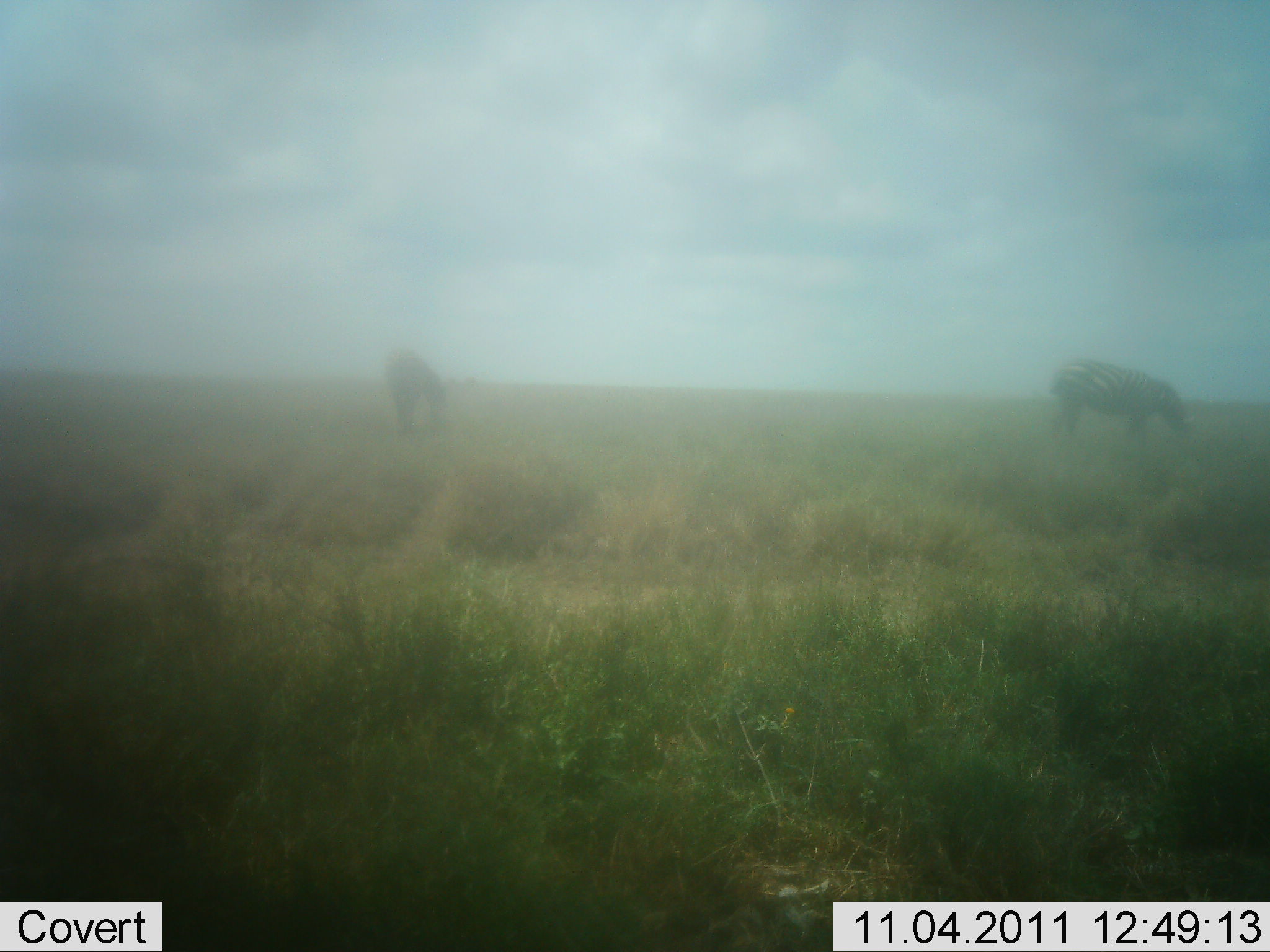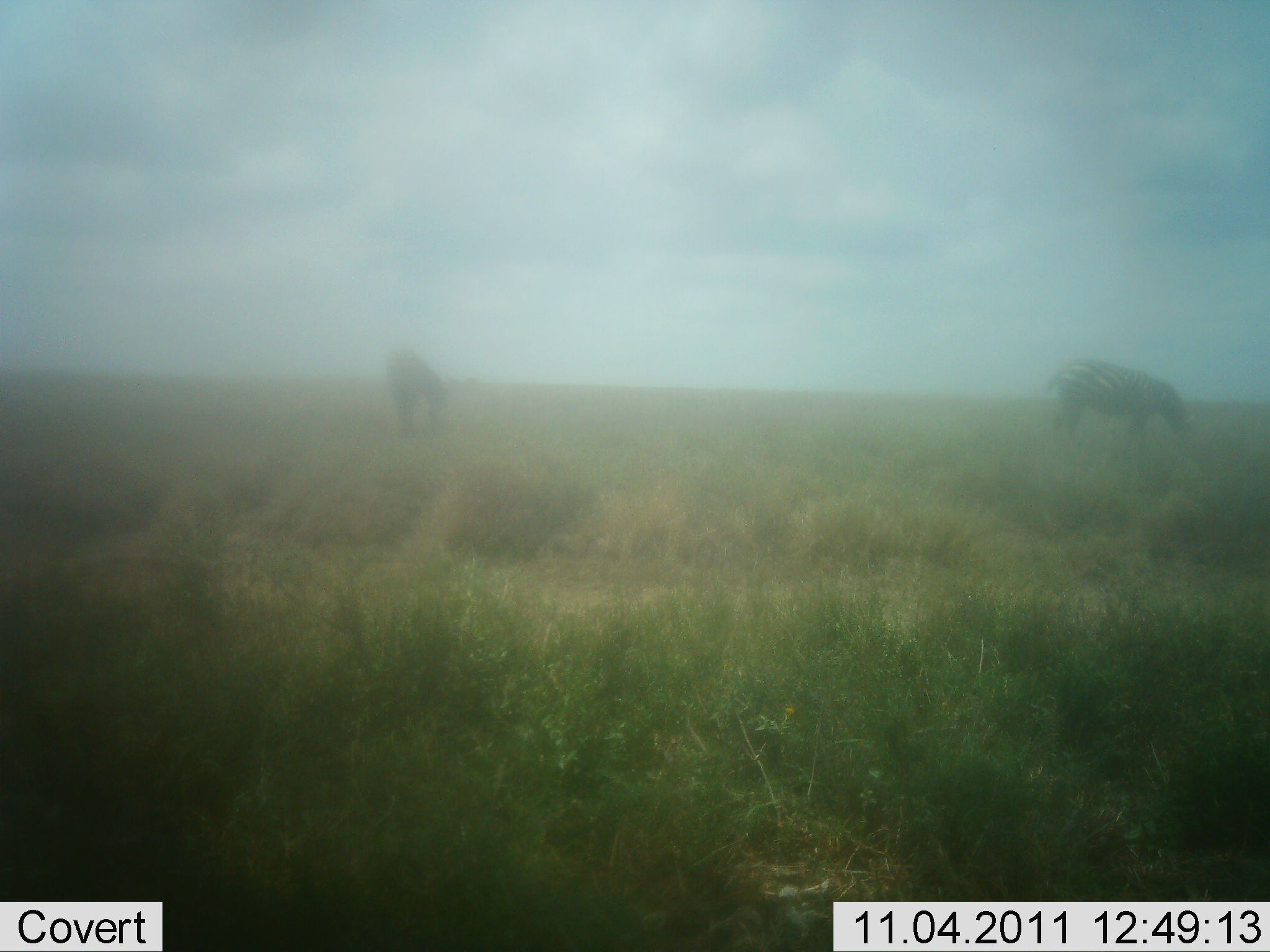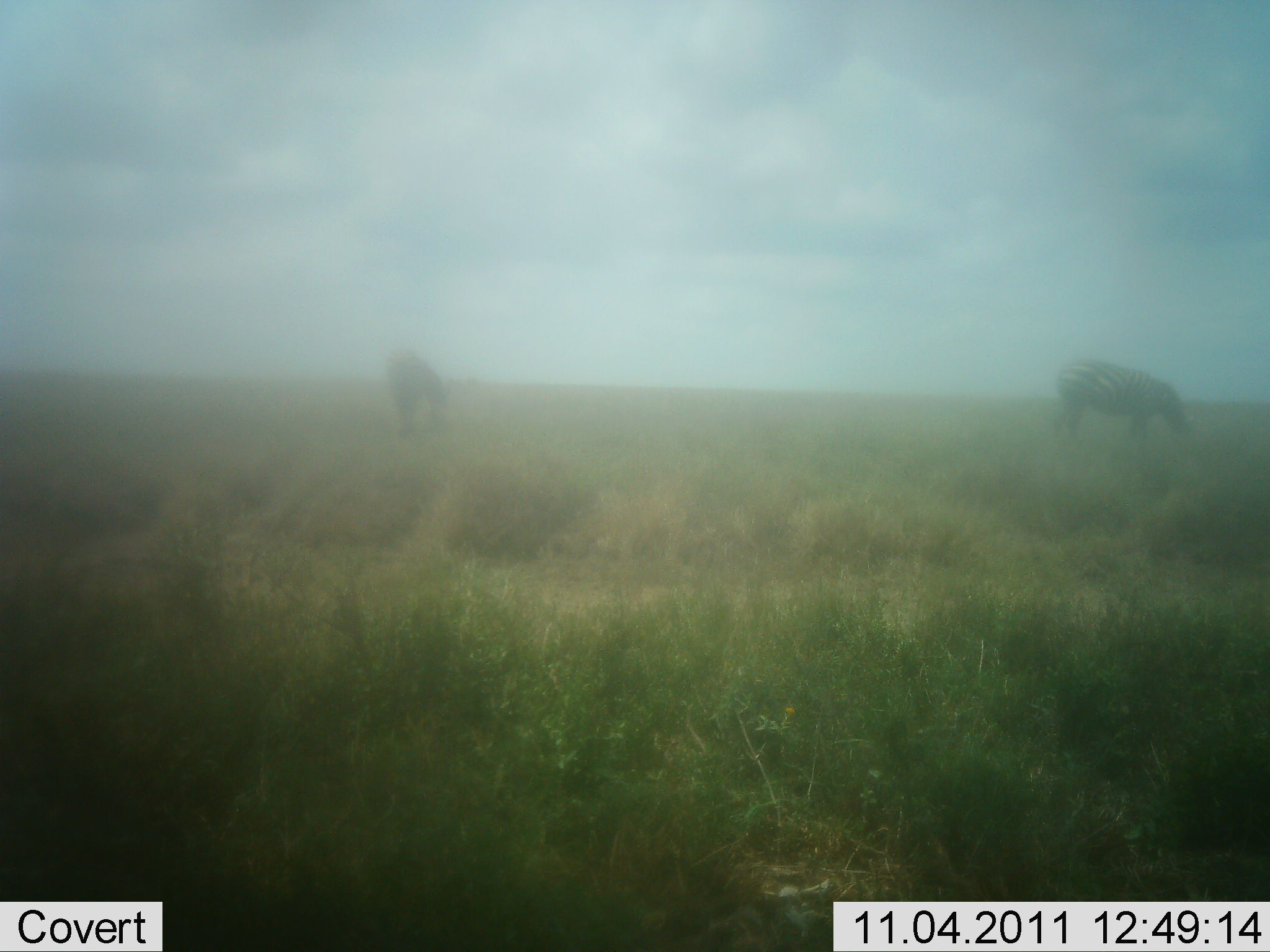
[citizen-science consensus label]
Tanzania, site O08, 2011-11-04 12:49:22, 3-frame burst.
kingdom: Animalia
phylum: Chordata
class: Mammalia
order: Perissodactyla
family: Equidae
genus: Equus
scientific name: Equus quagga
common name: plains zebra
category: zebra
Zebra (plains zebra) (Equus quagga), count 2. Behavior (volunteer vote fractions): standing 20%, resting 0%, moving 0%, interacting 0%. Young present (vote fraction): 0%. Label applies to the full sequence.